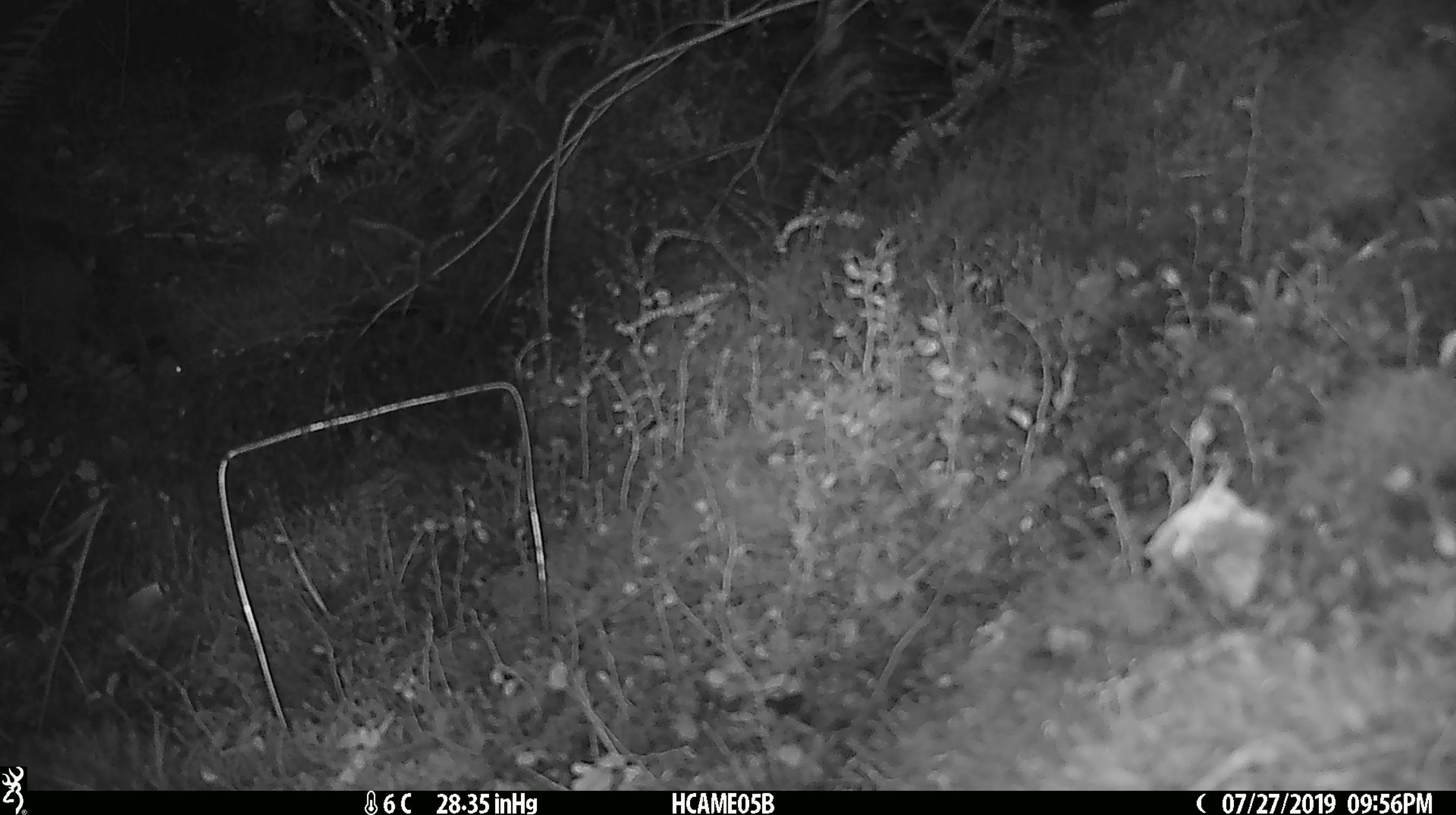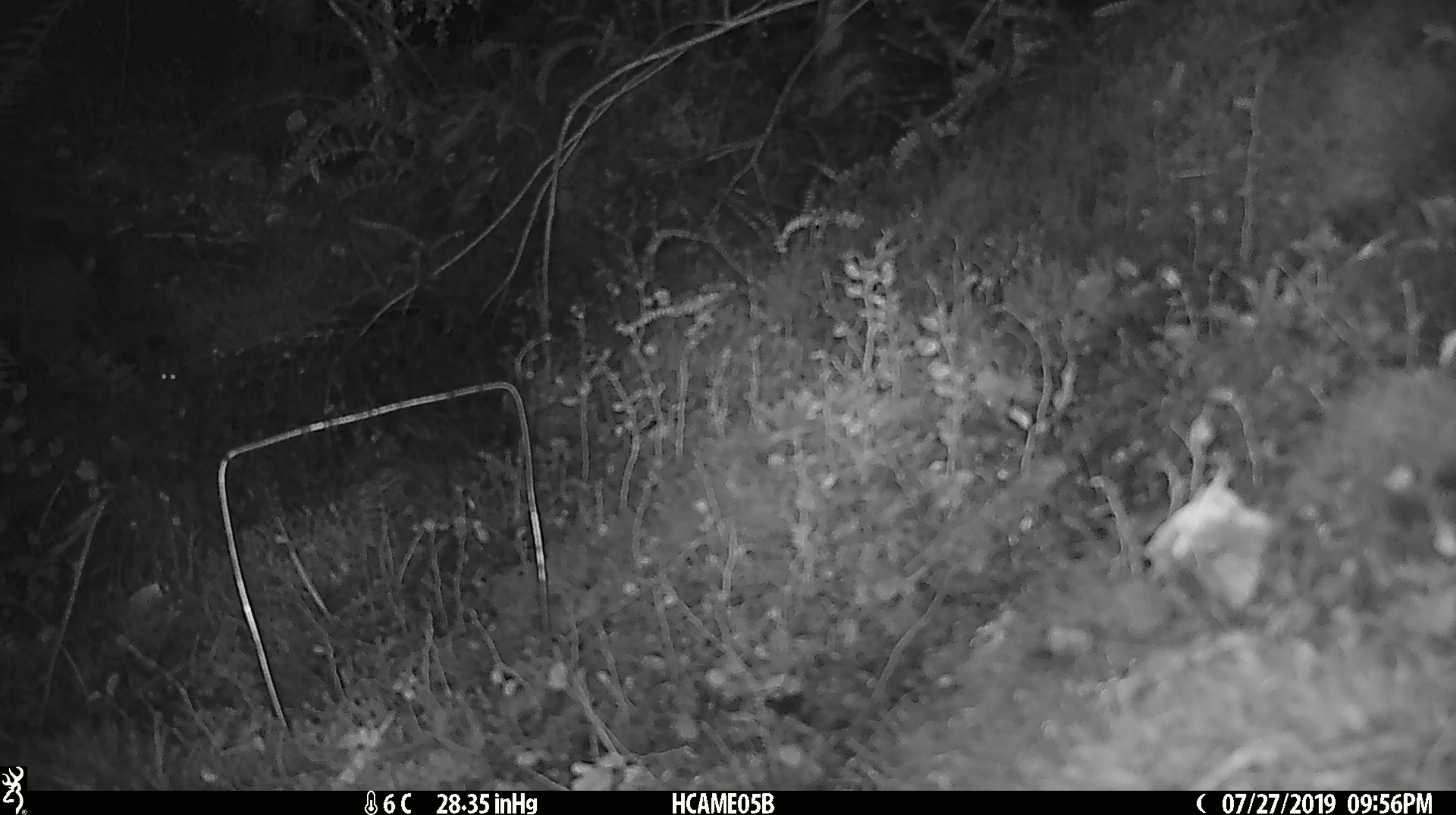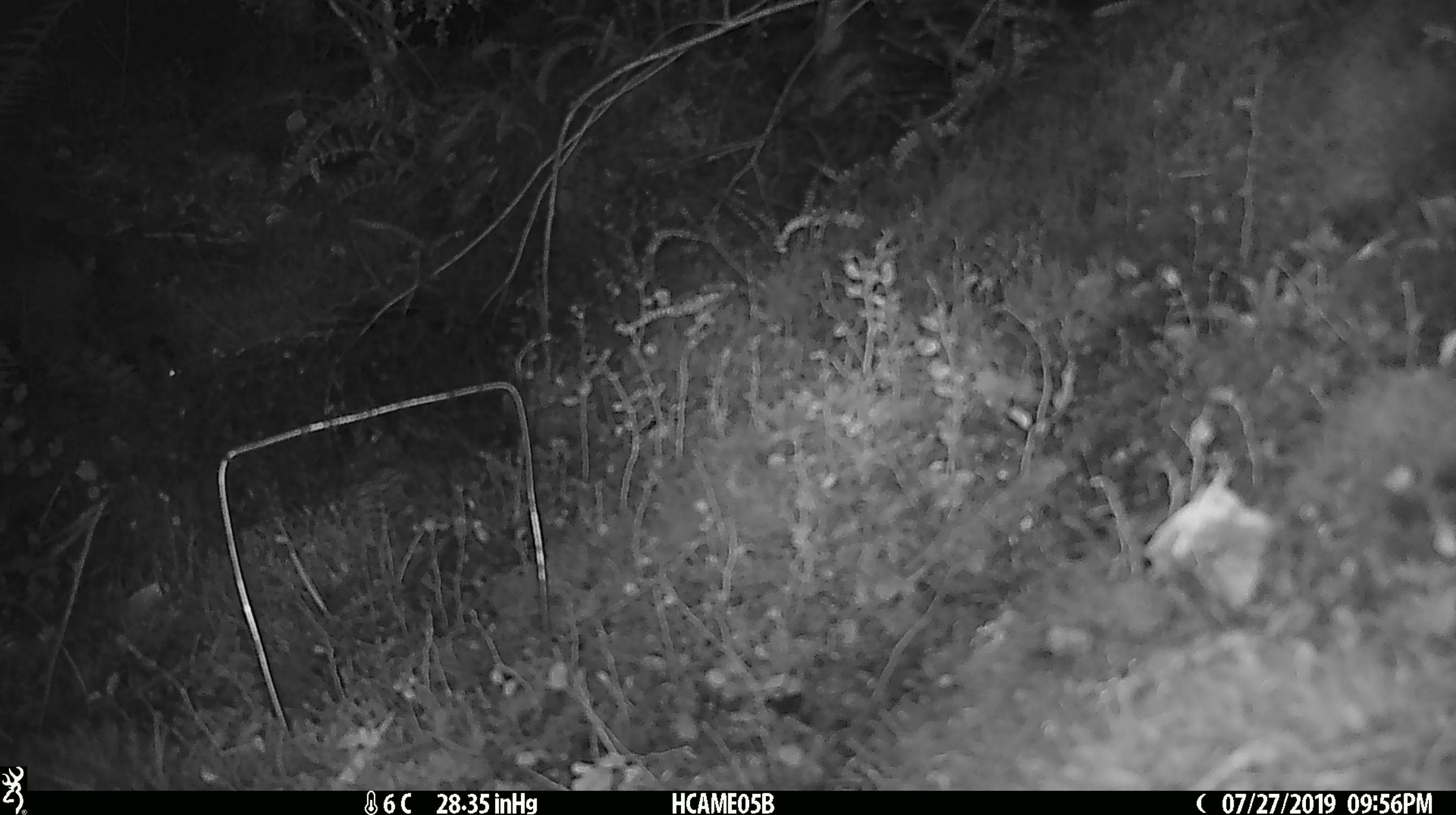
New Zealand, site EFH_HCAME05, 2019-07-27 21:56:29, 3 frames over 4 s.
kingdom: Animalia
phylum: Chordata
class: Mammalia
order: Rodentia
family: Muridae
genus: Mus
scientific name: Mus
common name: mouse